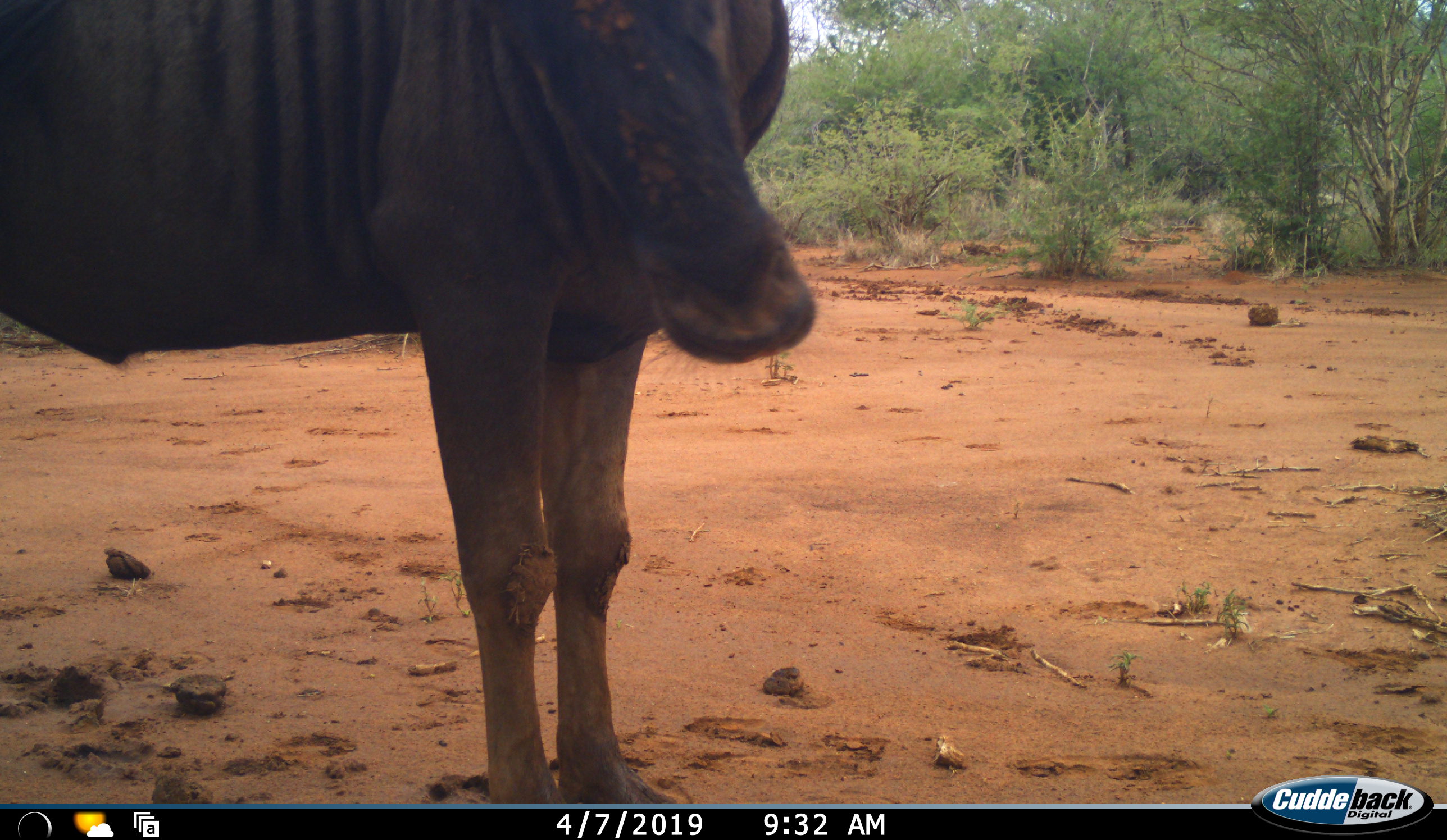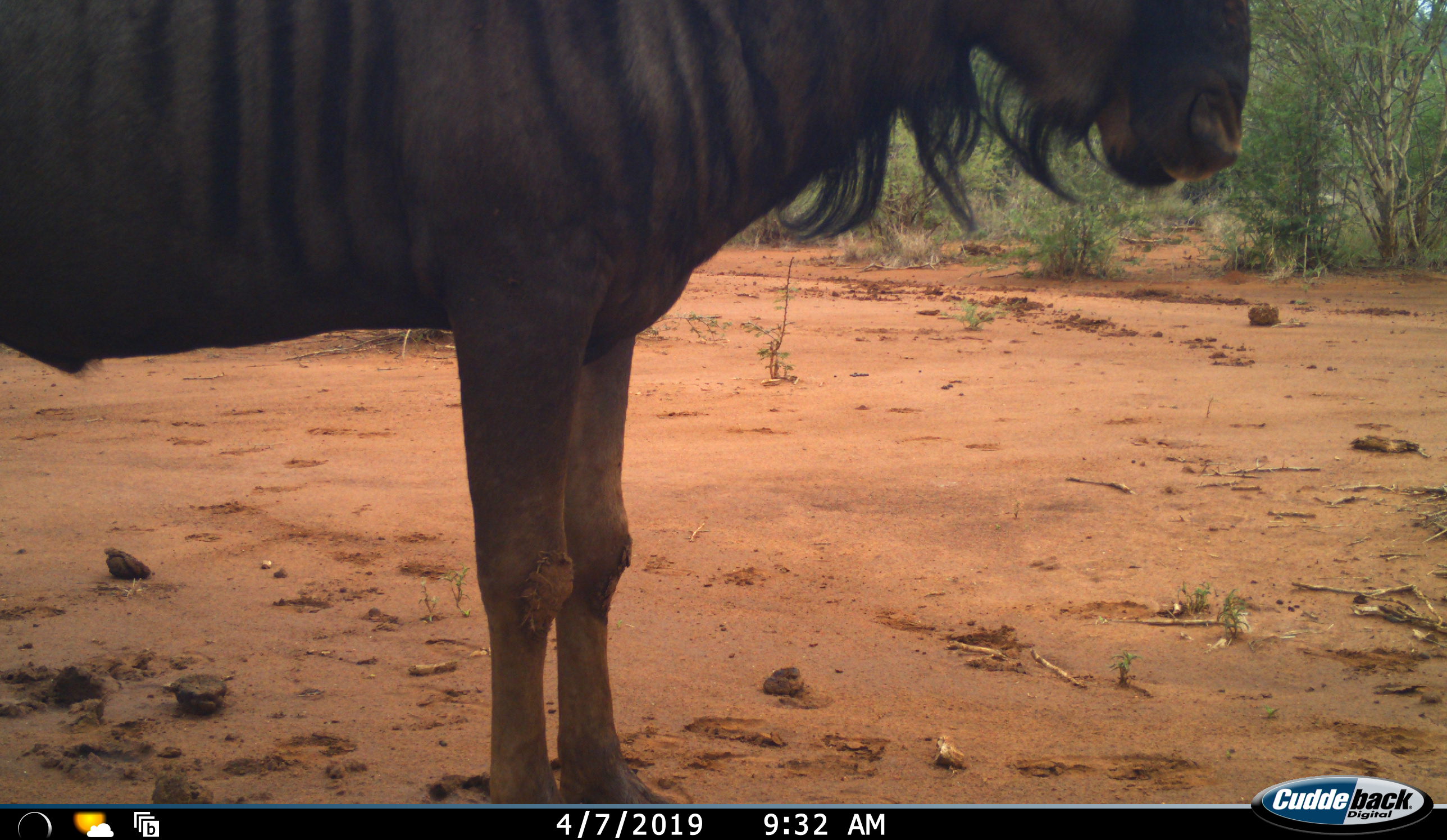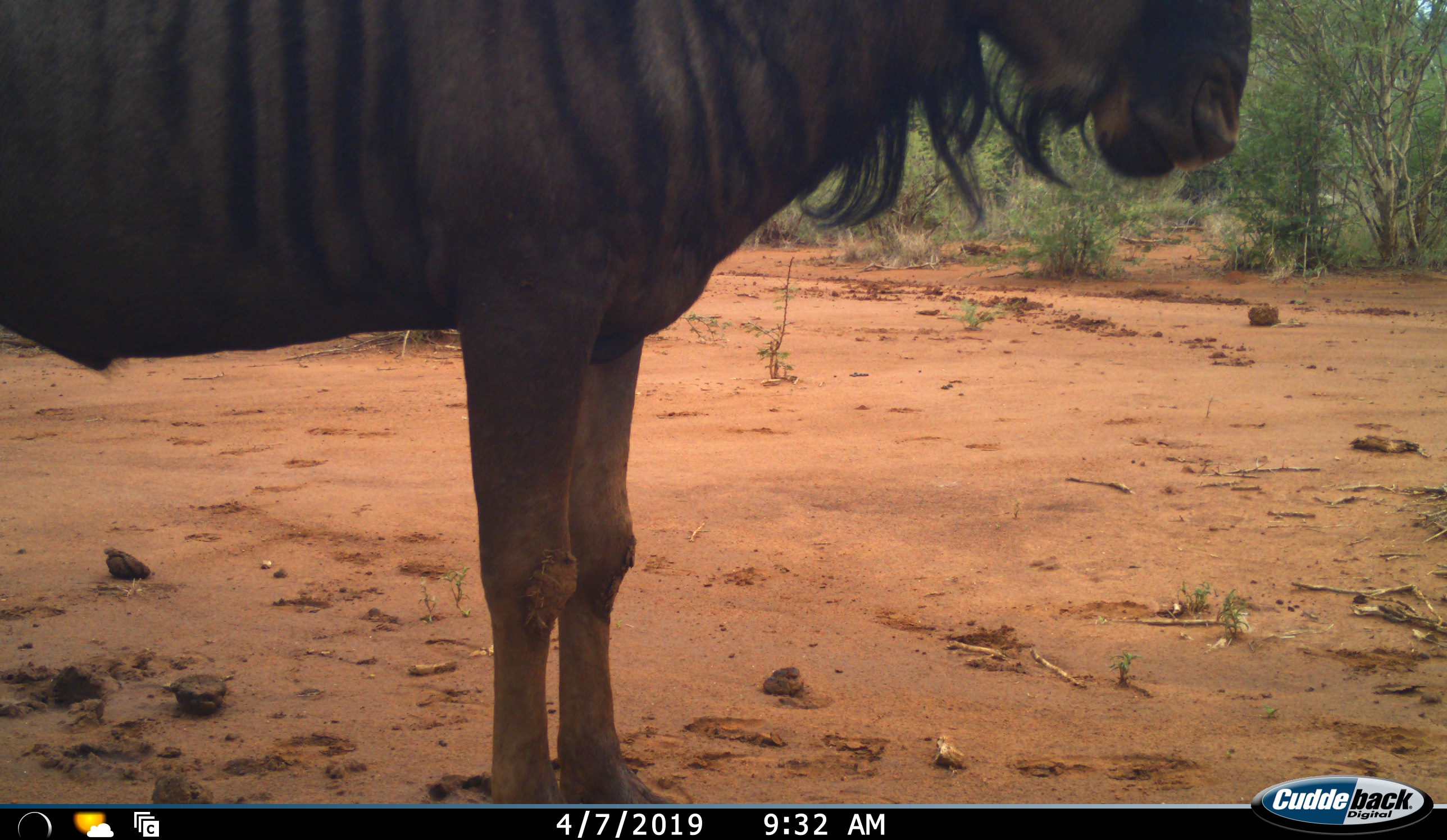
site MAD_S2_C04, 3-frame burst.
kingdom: Animalia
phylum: Chordata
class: Mammalia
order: Artiodactyla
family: Bovidae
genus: Connochaetes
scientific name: Connochaetes taurinus taurinus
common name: blue wildebeest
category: wildebeestblue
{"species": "wildebeestblue (blue wildebeest) (Connochaetes taurinus taurinus)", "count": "1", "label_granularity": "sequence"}